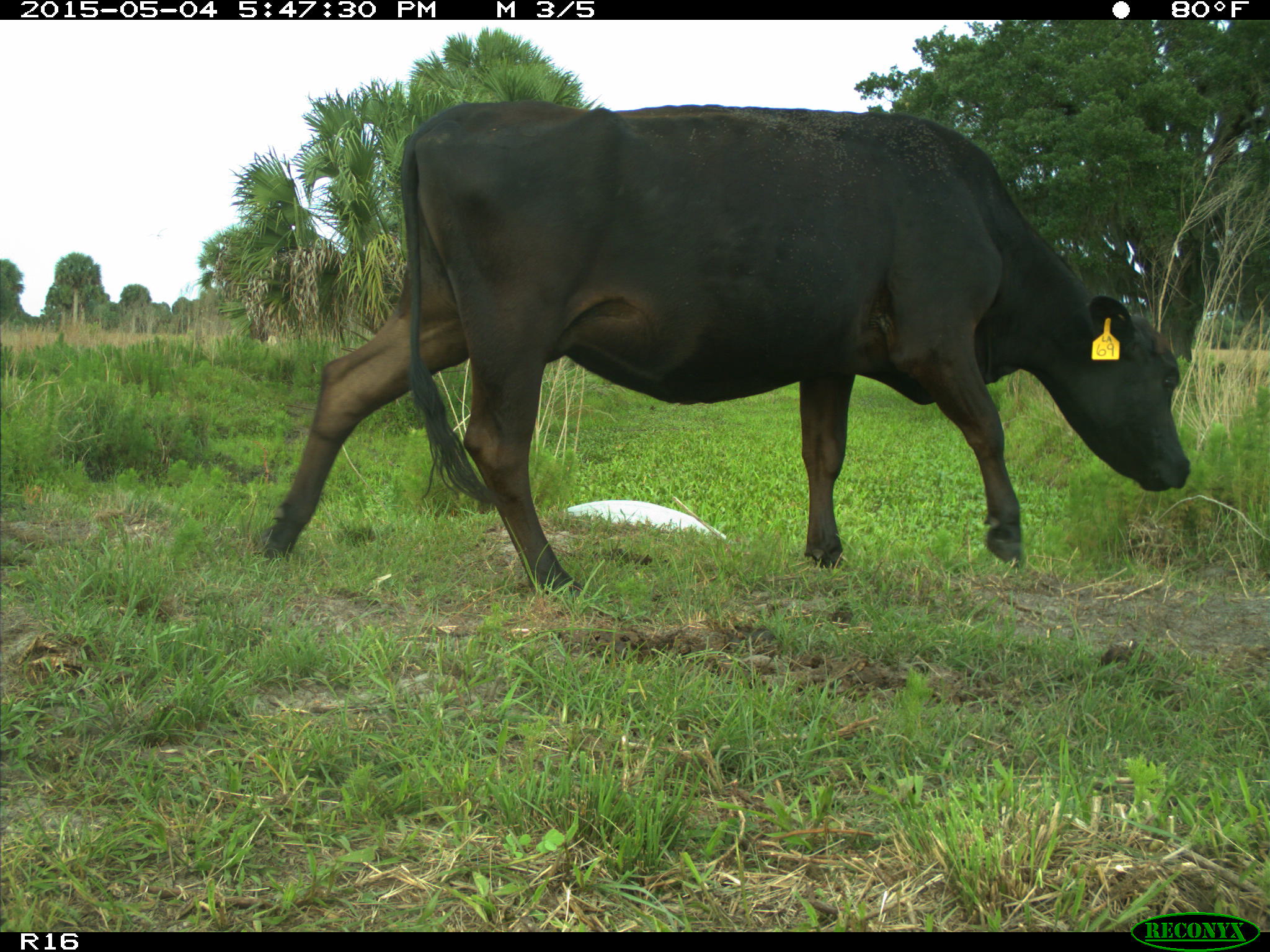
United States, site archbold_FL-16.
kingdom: Animalia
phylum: Chordata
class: Mammalia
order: Artiodactyla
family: Bovidae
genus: Bos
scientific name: Bos taurus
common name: domestic cow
Bos taurus (domestic cow).